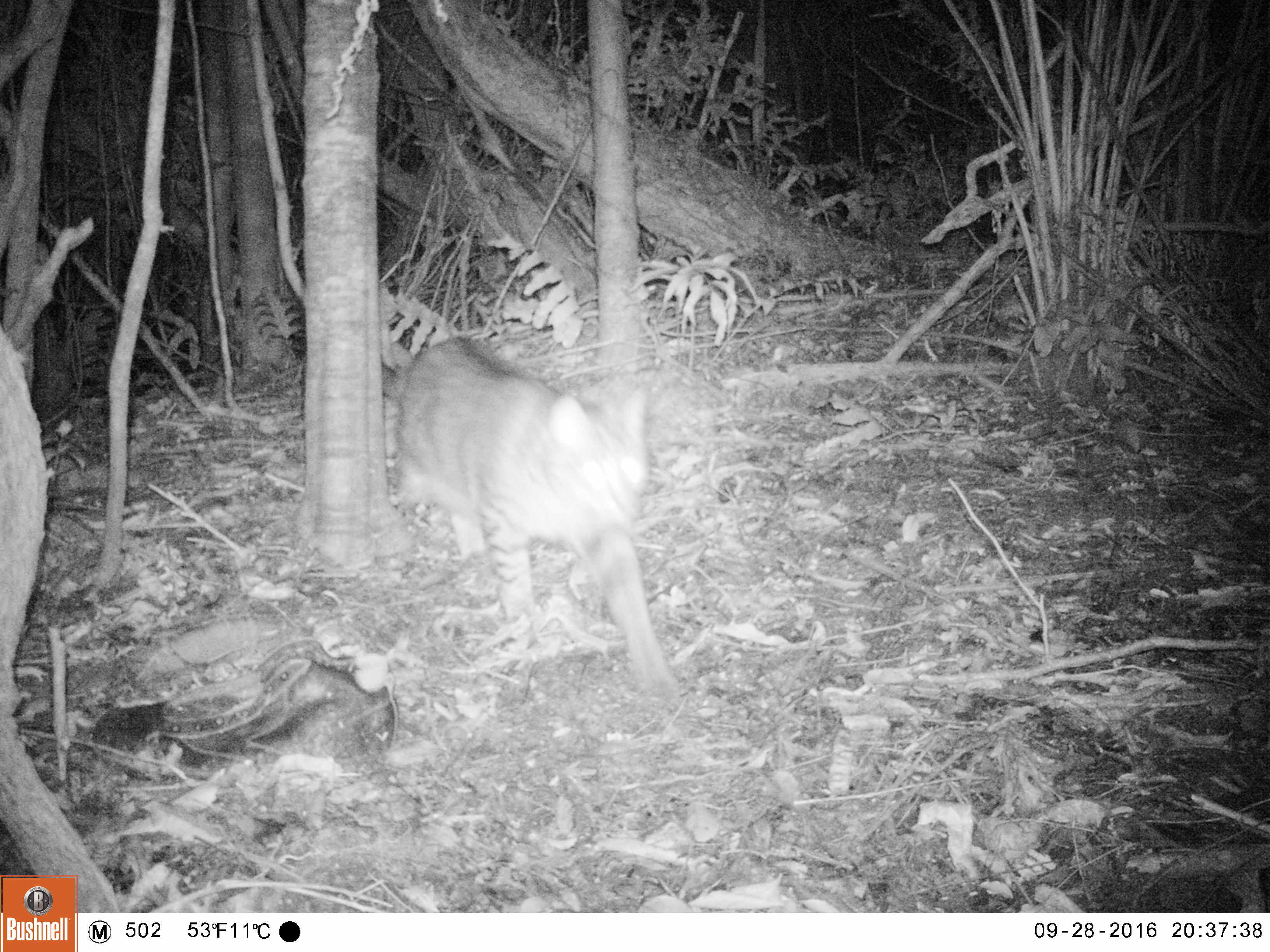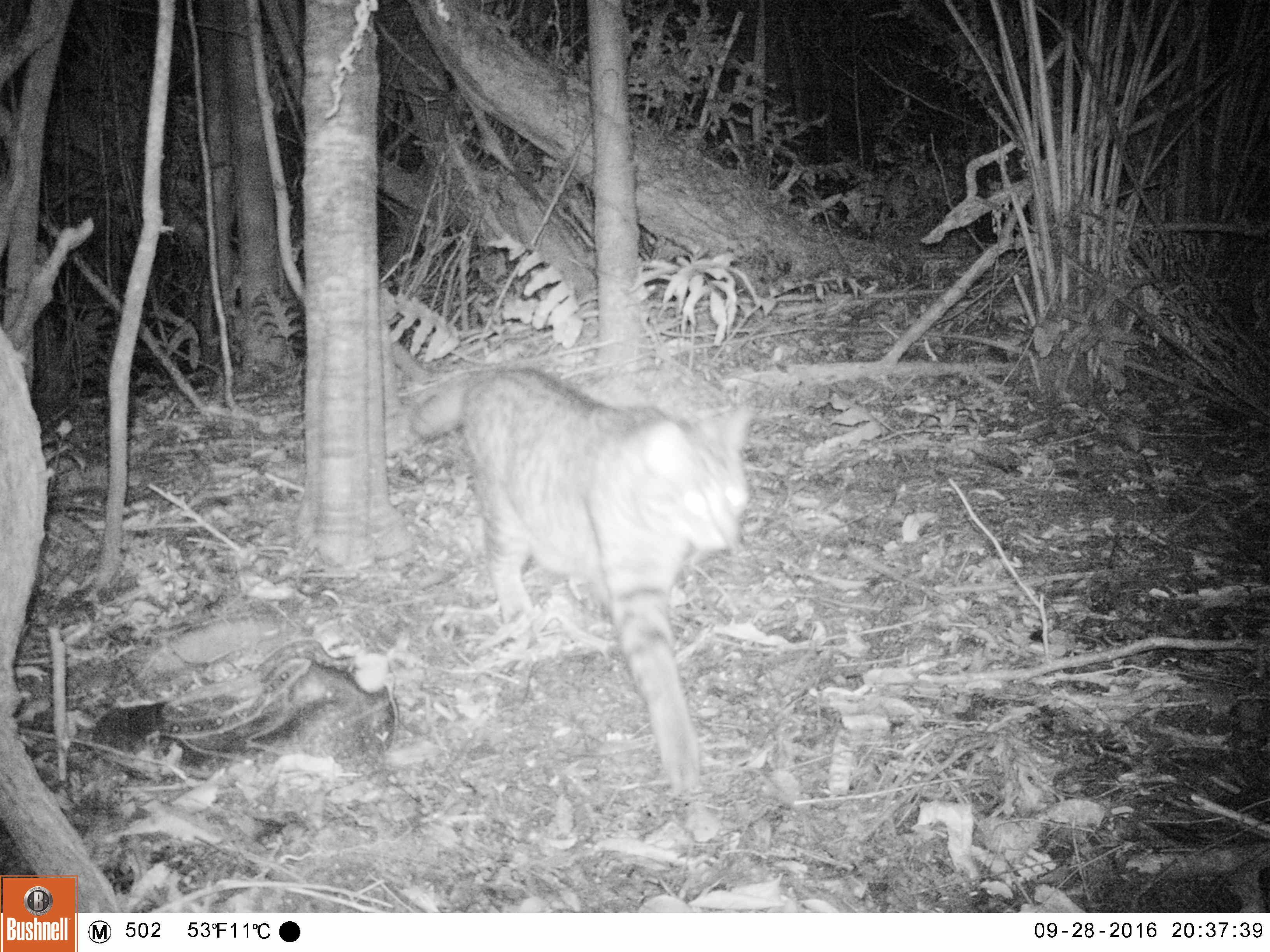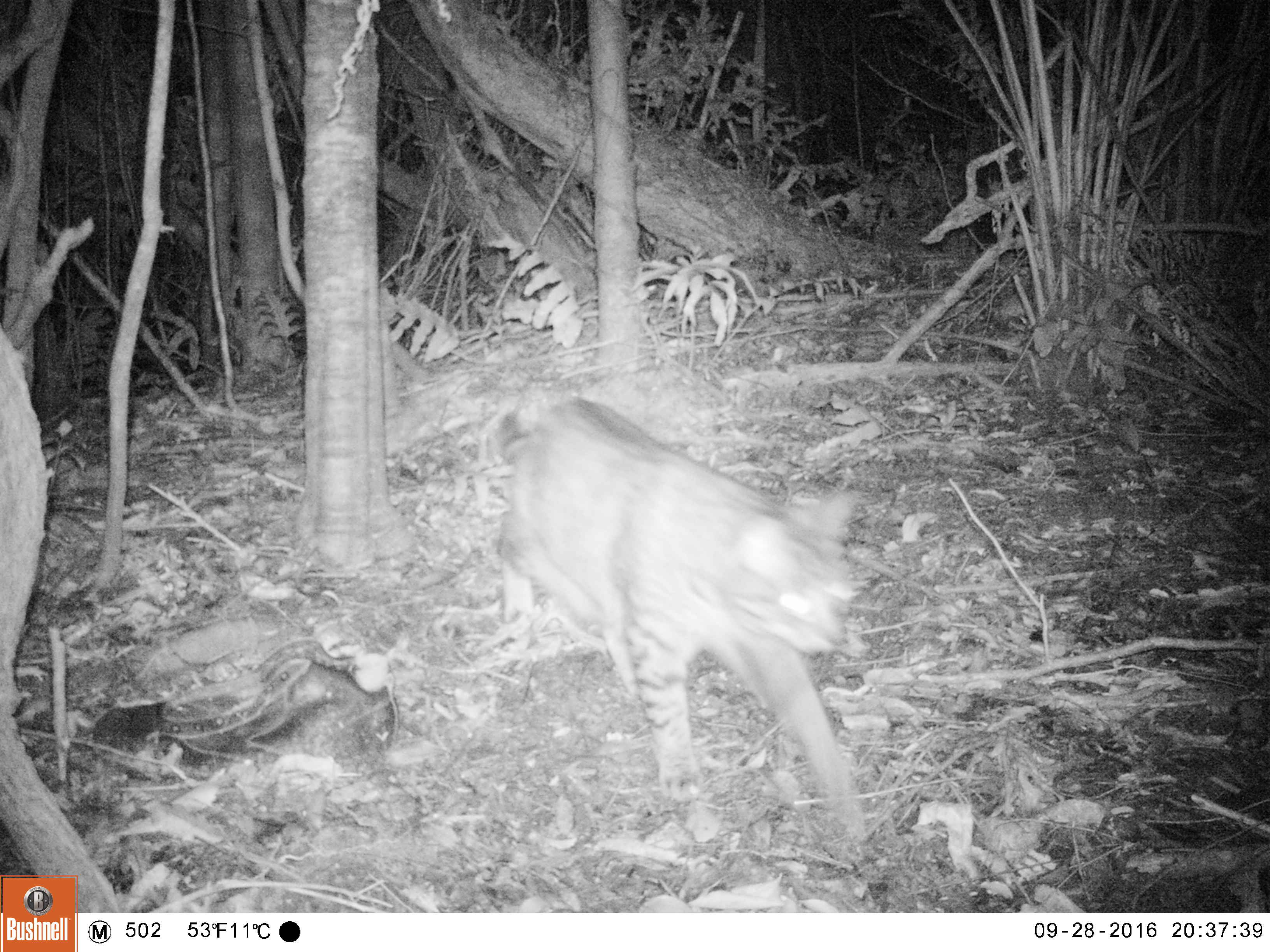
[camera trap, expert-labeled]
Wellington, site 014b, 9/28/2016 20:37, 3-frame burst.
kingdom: Animalia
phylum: Chordata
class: Mammalia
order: Carnivora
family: Felidae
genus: Felis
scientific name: Felis catus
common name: cat